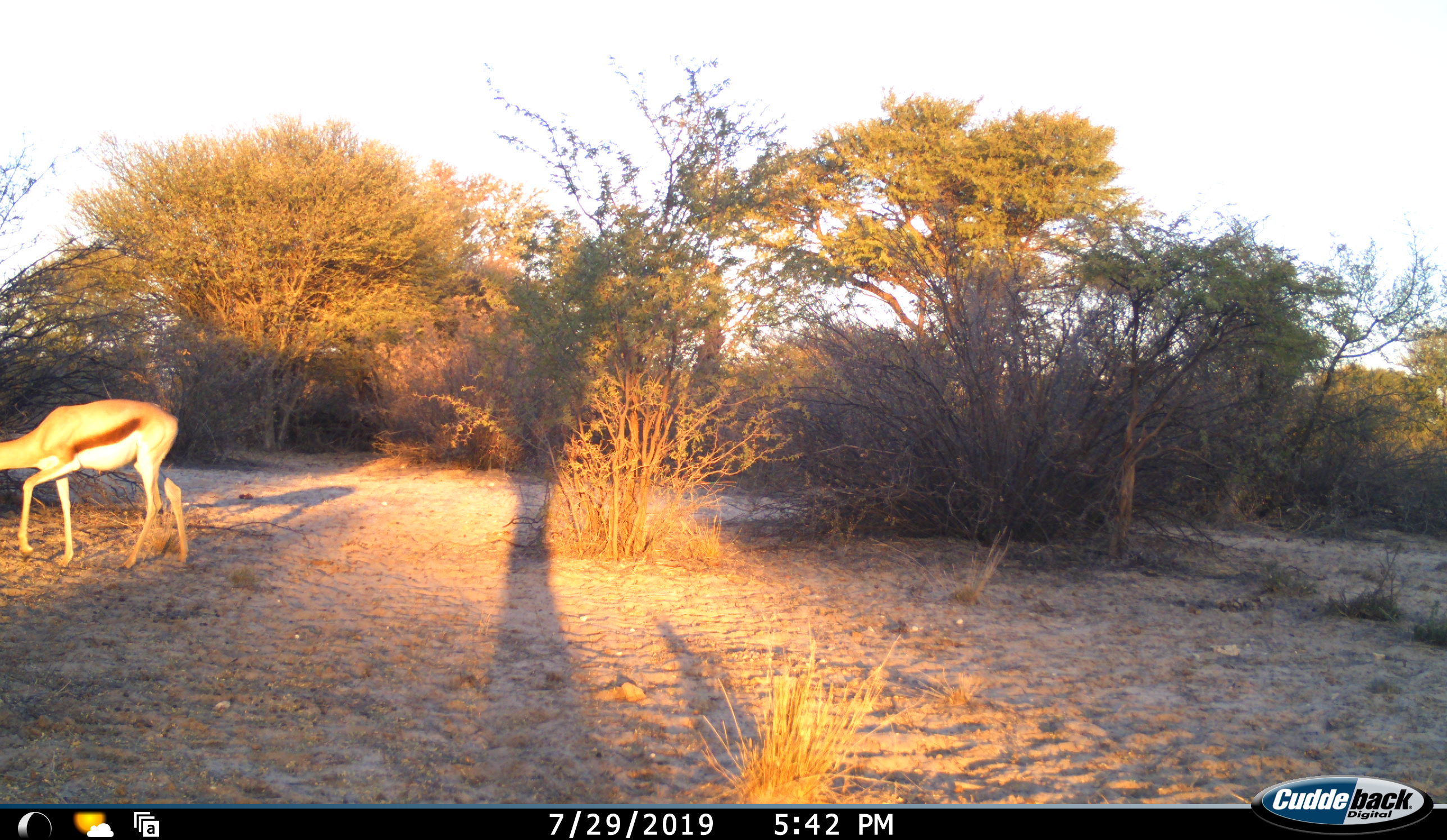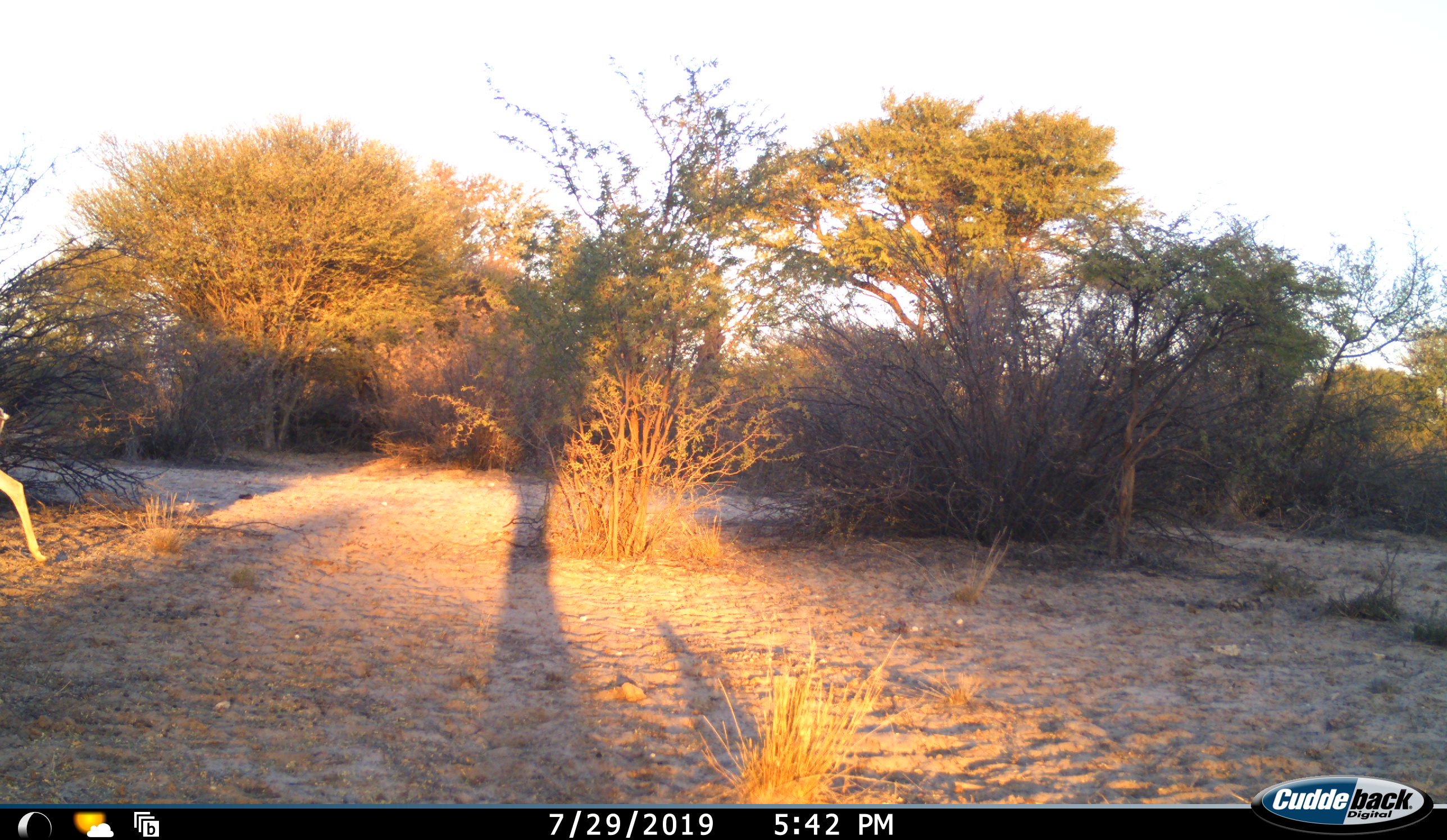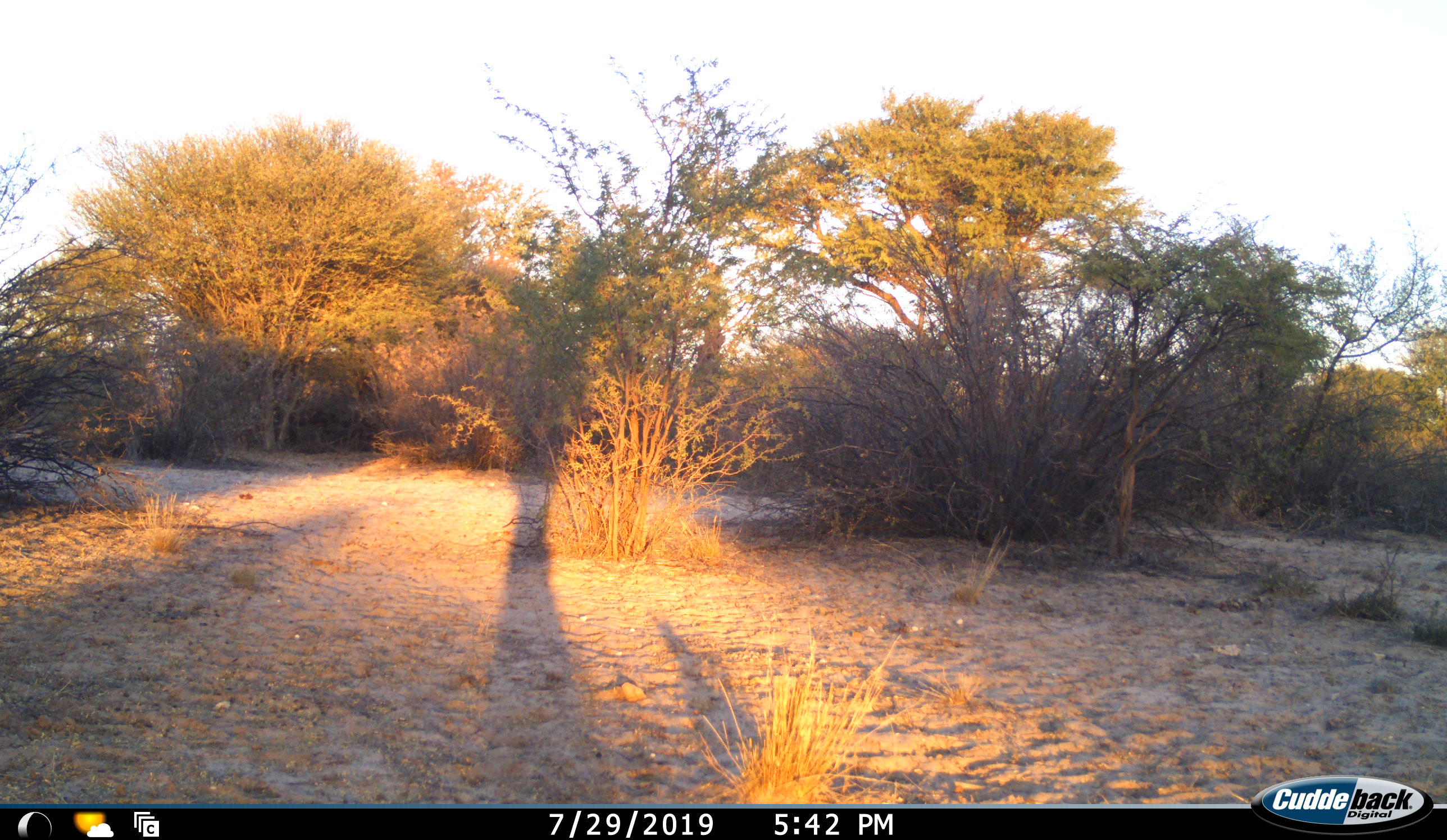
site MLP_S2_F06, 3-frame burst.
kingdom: Animalia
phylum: Chordata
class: Mammalia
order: Artiodactyla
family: Bovidae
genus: Antidorcas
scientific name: Antidorcas marsupialis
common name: springbok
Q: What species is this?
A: Springbok (Antidorcas marsupialis).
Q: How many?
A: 1.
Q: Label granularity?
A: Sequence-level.